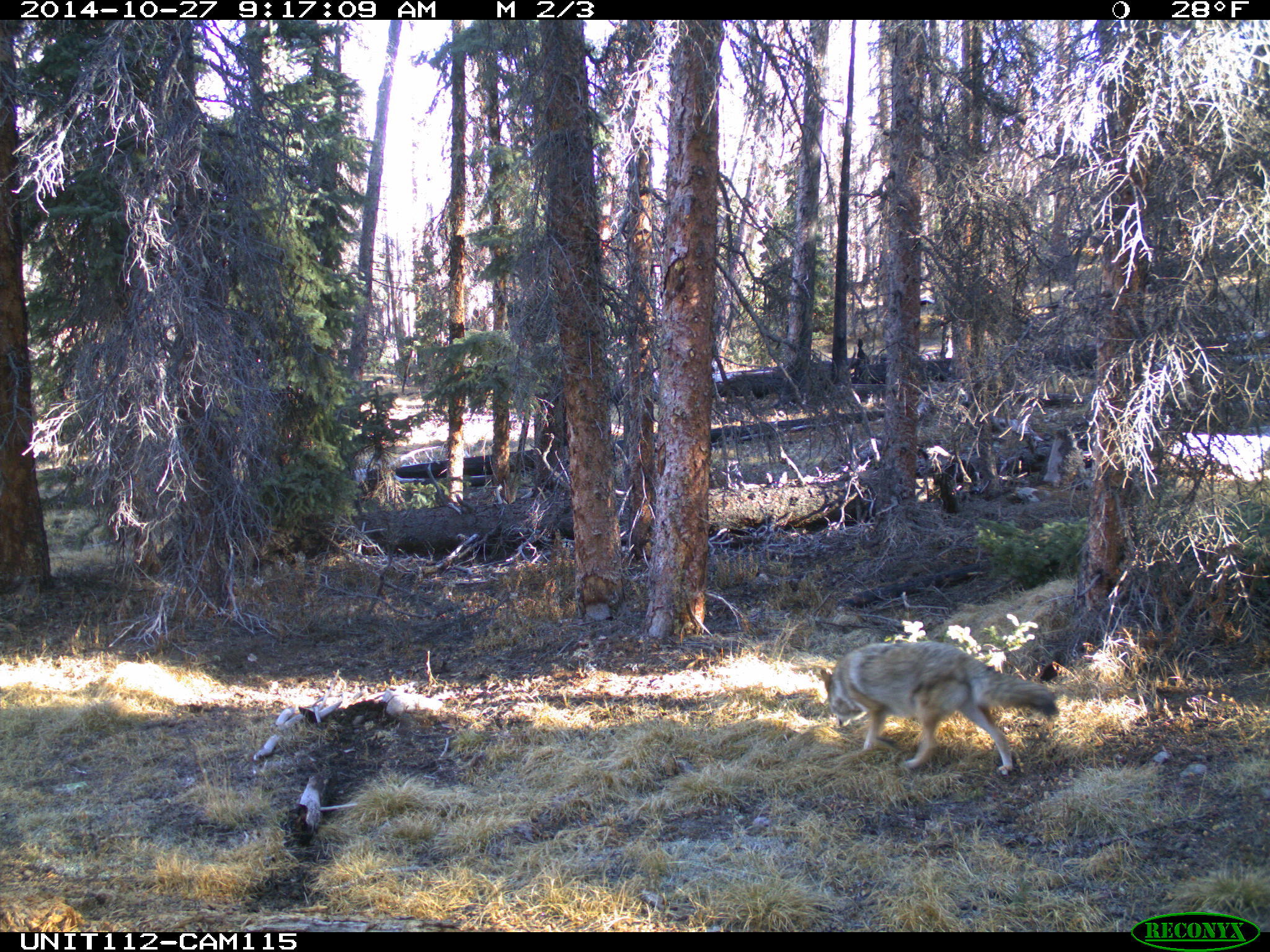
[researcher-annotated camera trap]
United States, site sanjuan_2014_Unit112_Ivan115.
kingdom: Animalia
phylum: Chordata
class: Mammalia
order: Carnivora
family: Canidae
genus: Canis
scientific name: Canis latrans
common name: coyote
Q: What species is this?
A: Canis latrans (coyote).